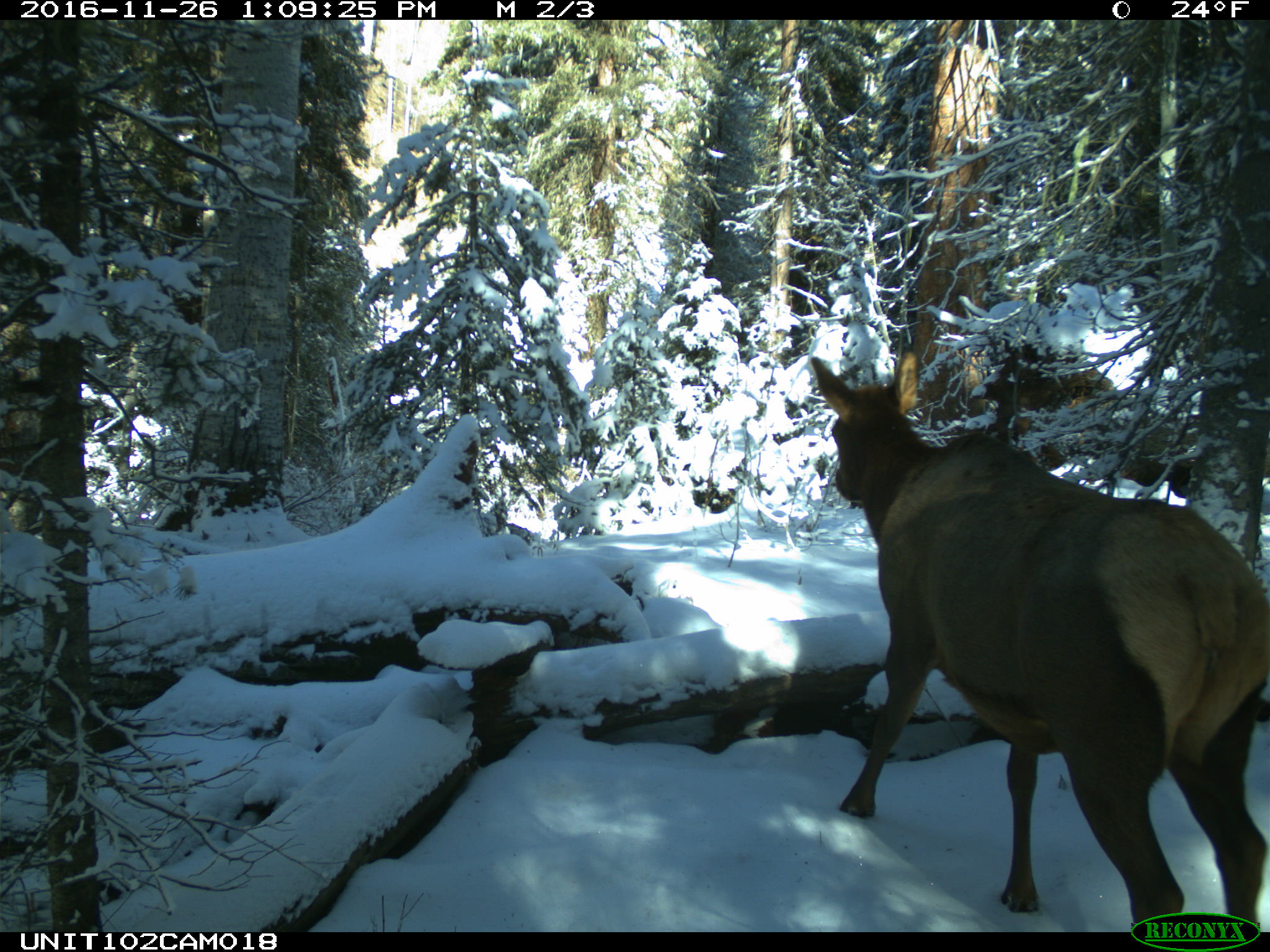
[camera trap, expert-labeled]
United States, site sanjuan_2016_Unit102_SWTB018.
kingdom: Animalia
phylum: Chordata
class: Mammalia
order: Artiodactyla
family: Cervidae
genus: Cervus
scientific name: Cervus elaphus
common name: red deer